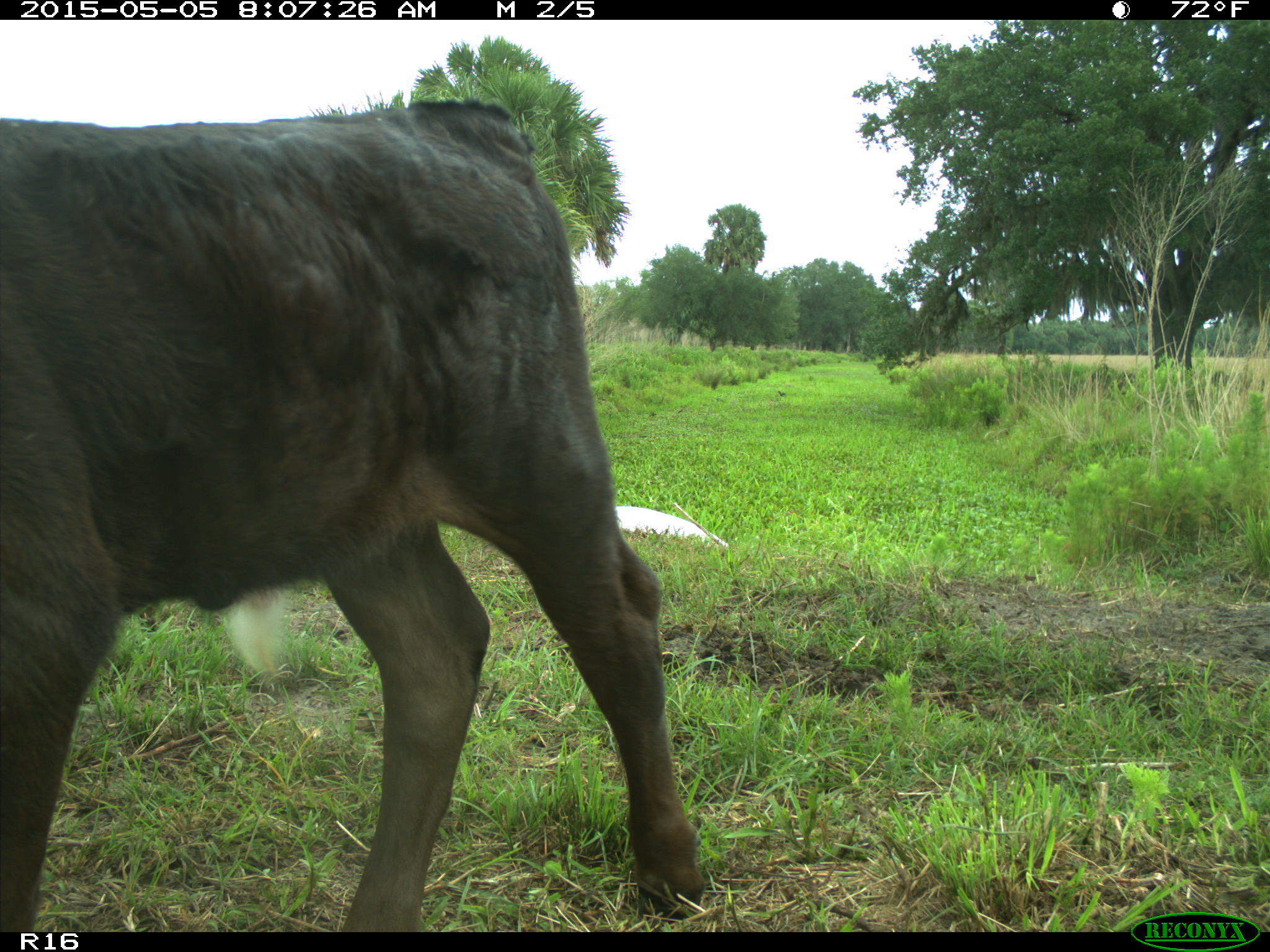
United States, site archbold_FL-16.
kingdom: Animalia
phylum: Chordata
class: Mammalia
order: Artiodactyla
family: Bovidae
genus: Bos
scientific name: Bos taurus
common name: domestic cow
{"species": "Bos taurus (domestic cow)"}